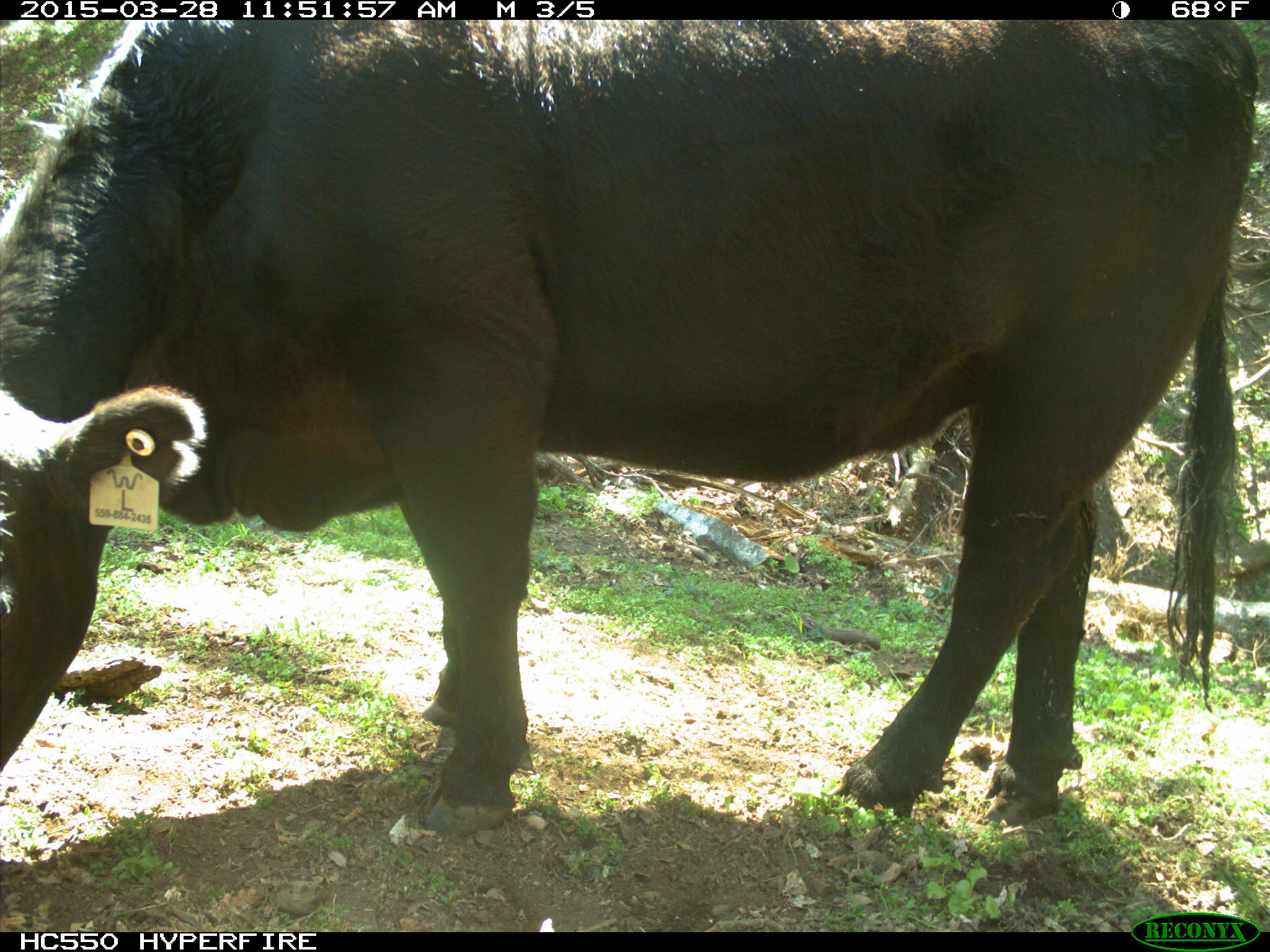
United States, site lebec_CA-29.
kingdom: Animalia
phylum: Chordata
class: Mammalia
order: Artiodactyla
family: Bovidae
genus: Bos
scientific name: Bos taurus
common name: domestic cow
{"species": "Bos taurus (domestic cow)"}